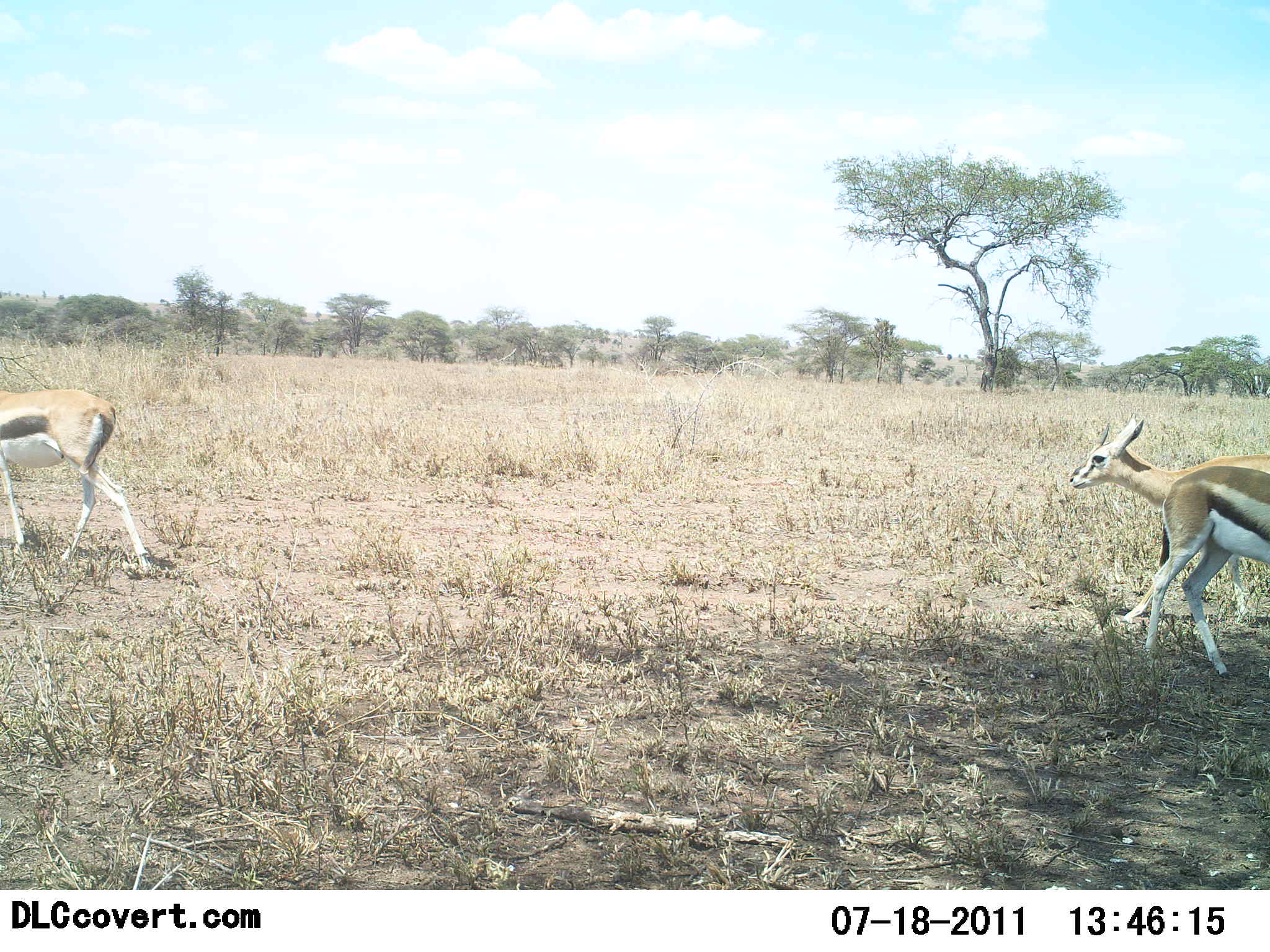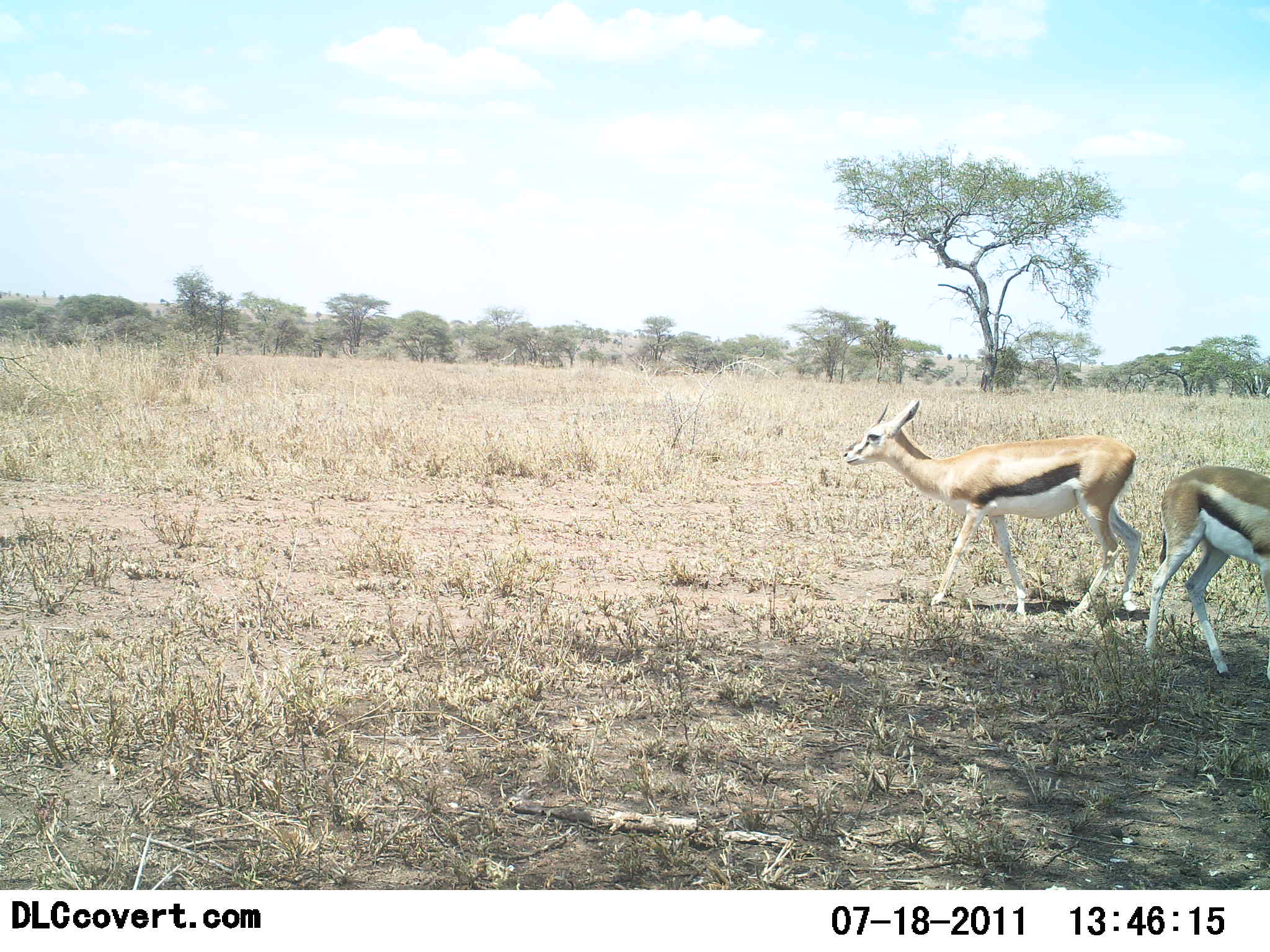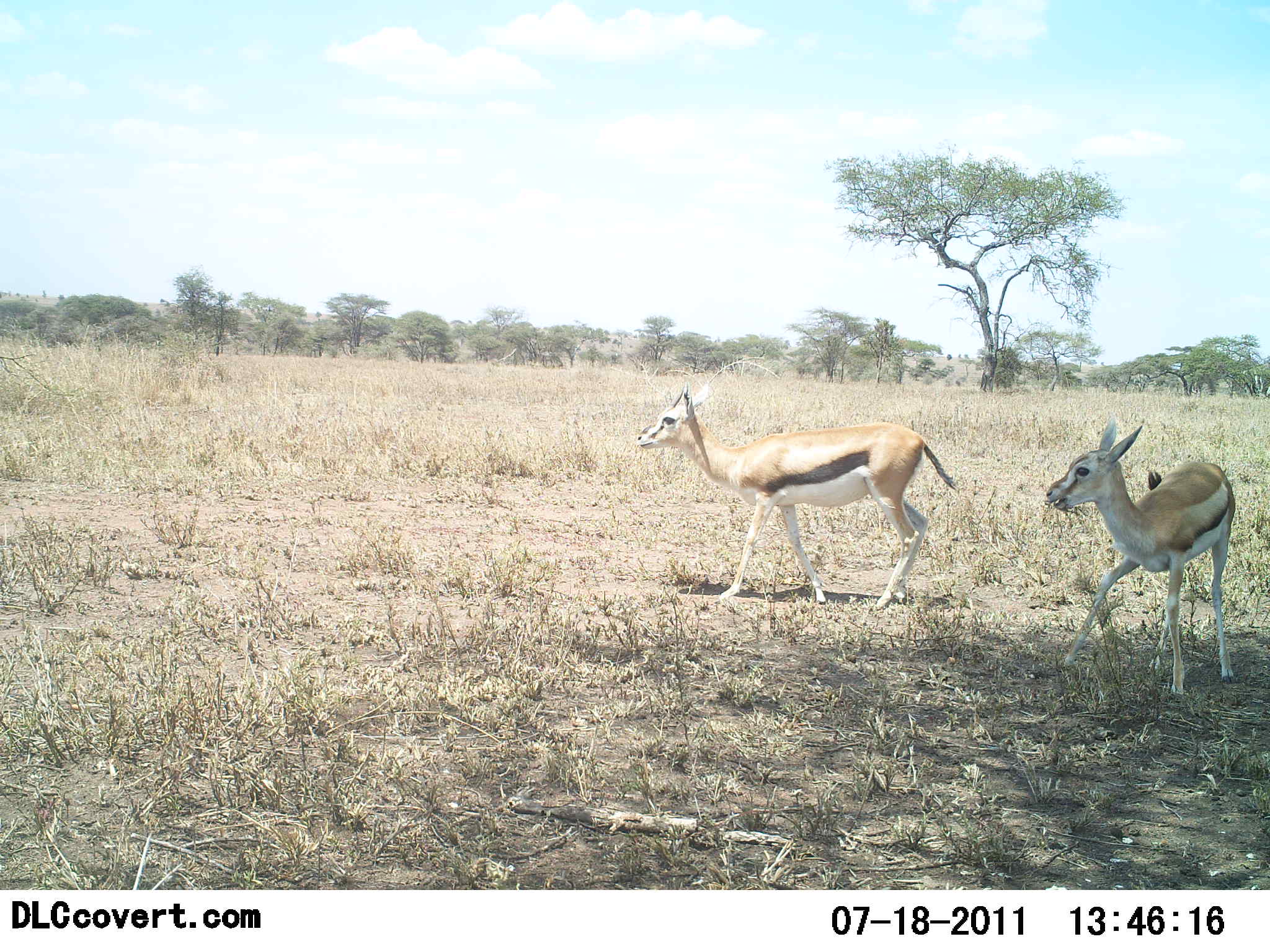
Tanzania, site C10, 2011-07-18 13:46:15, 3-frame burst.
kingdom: Animalia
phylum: Chordata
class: Mammalia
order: Artiodactyla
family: Bovidae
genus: Eudorcas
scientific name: Eudorcas thomsonii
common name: thomson's gazelle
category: gazellethomsons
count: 3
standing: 21%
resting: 7%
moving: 86%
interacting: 0%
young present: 0%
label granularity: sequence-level